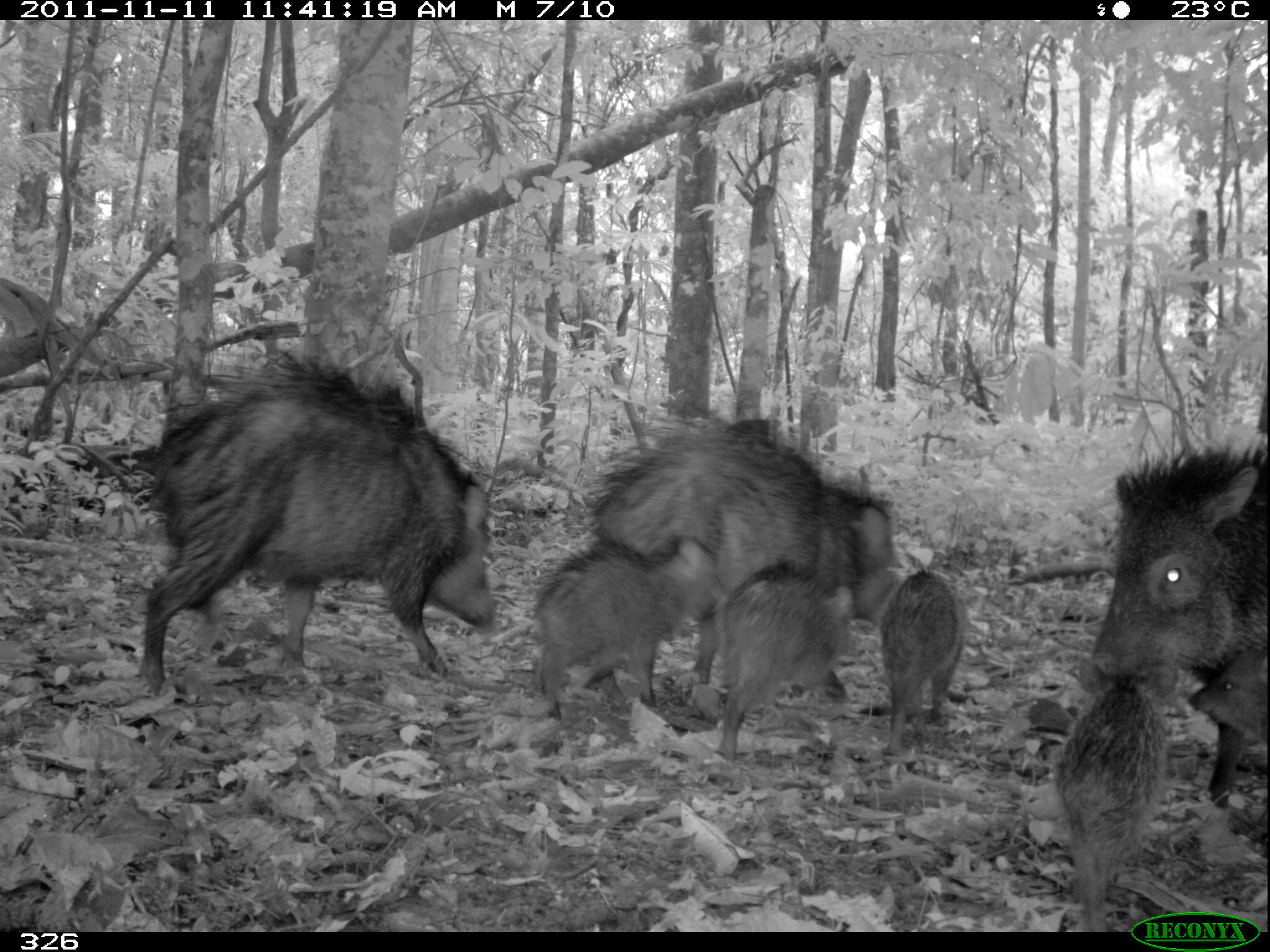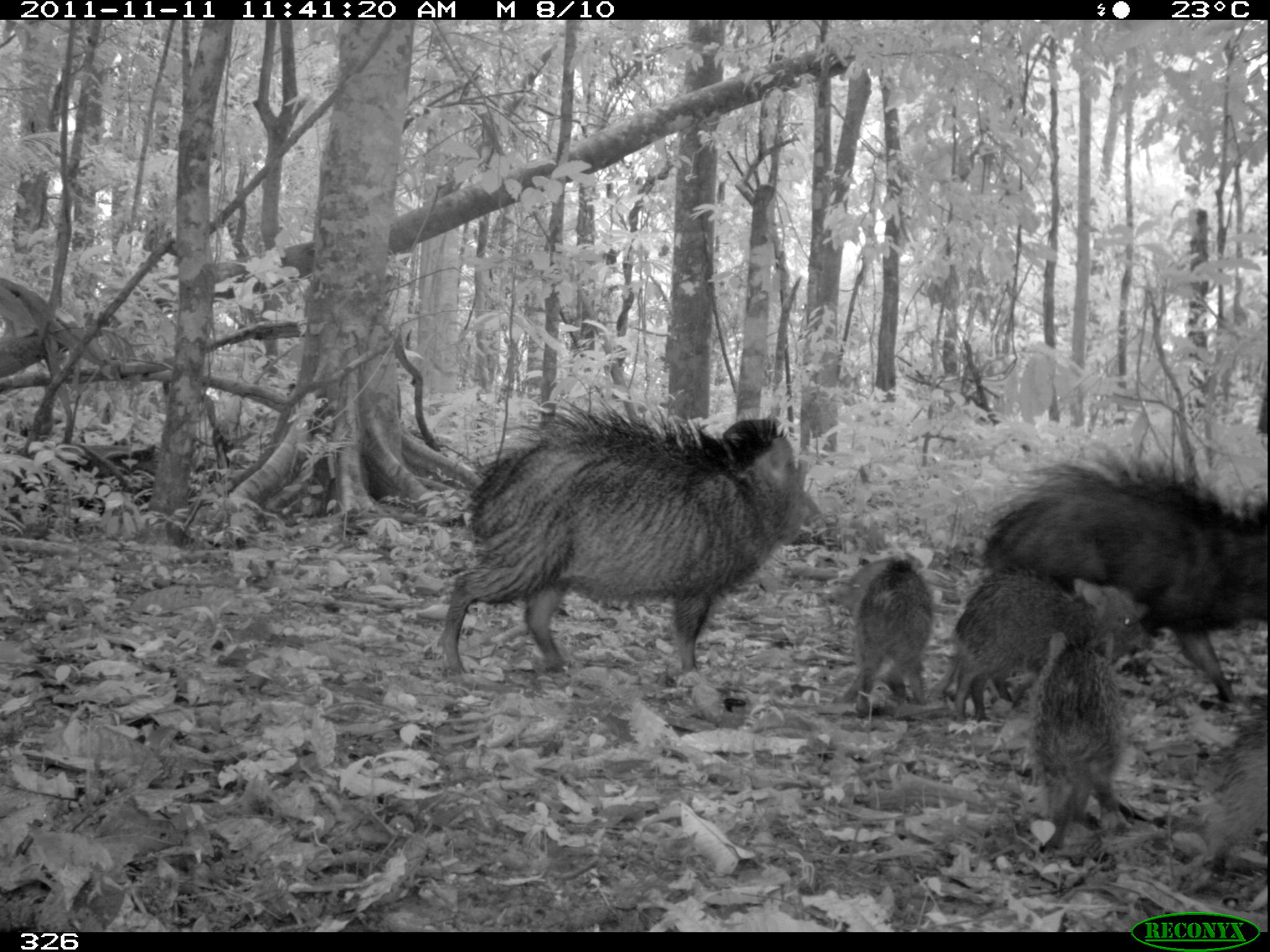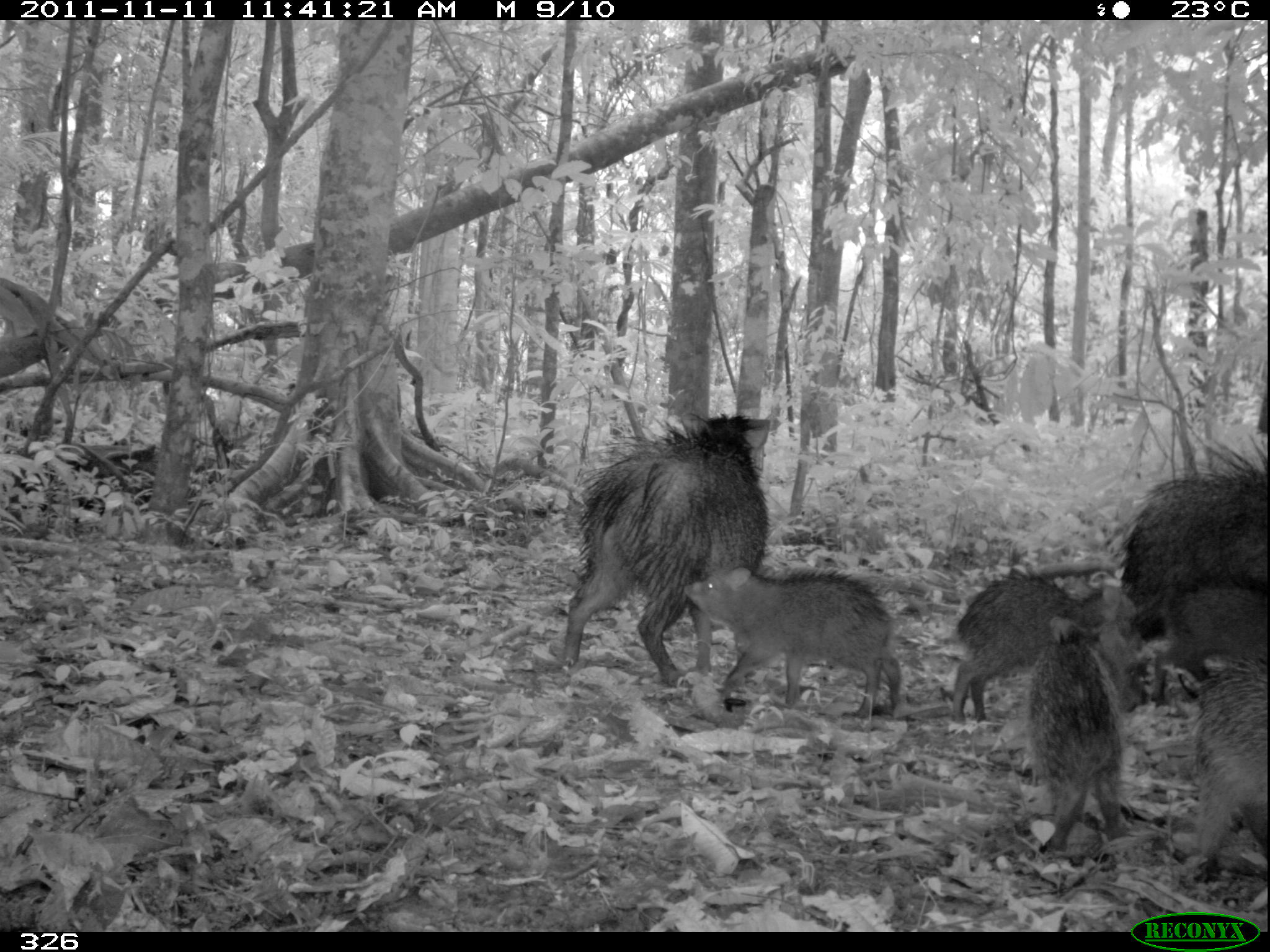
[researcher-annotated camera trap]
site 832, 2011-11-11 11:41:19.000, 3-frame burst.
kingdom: Animalia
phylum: Chordata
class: Mammalia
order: Artiodactyla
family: Tayassuidae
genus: Pecari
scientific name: Pecari tajacu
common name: collared peccary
Pecari tajacu (collared peccary).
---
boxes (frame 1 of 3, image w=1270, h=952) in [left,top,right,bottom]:
pecari tajacu: [136,340,498,696]; [589,419,903,683]; [1088,440,1270,707]; [534,536,716,726]; [1054,679,1165,931]; [713,561,856,756]; [881,569,964,753]; [1189,645,1268,806]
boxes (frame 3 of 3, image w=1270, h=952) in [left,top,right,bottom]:
pecari tajacu: [560,411,772,685]; [680,564,902,723]; [1121,453,1270,632]; [952,567,1120,722]; [1157,659,1269,882]; [1026,619,1128,854]; [1160,582,1268,680]